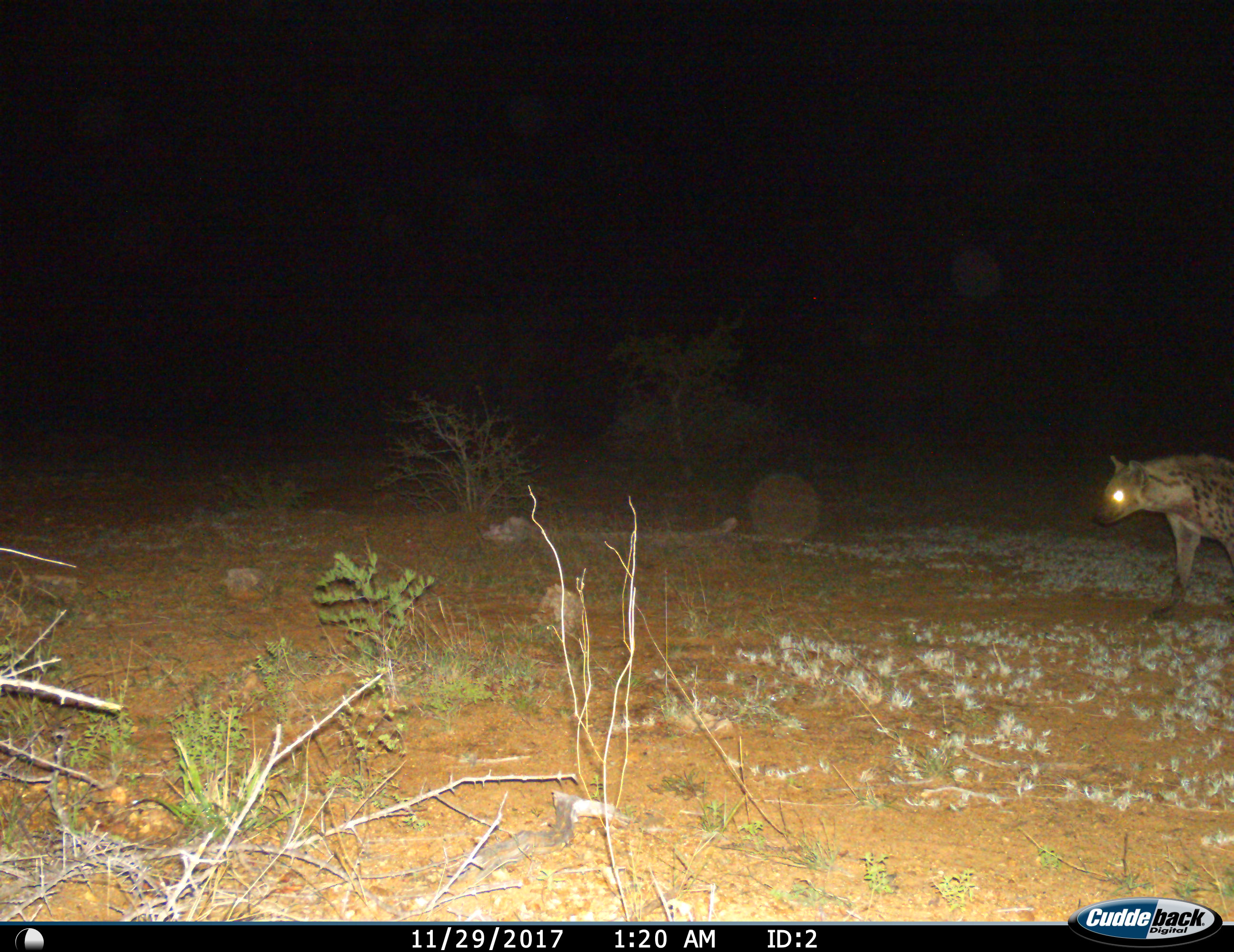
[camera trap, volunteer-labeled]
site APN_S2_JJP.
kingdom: Animalia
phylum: Chordata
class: Mammalia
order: Carnivora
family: Hyaenidae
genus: Crocuta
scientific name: Crocuta crocuta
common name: spotted hyena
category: hyenaspotted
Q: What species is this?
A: Hyenaspotted (spotted hyena) (Crocuta crocuta).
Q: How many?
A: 1.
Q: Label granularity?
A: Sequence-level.